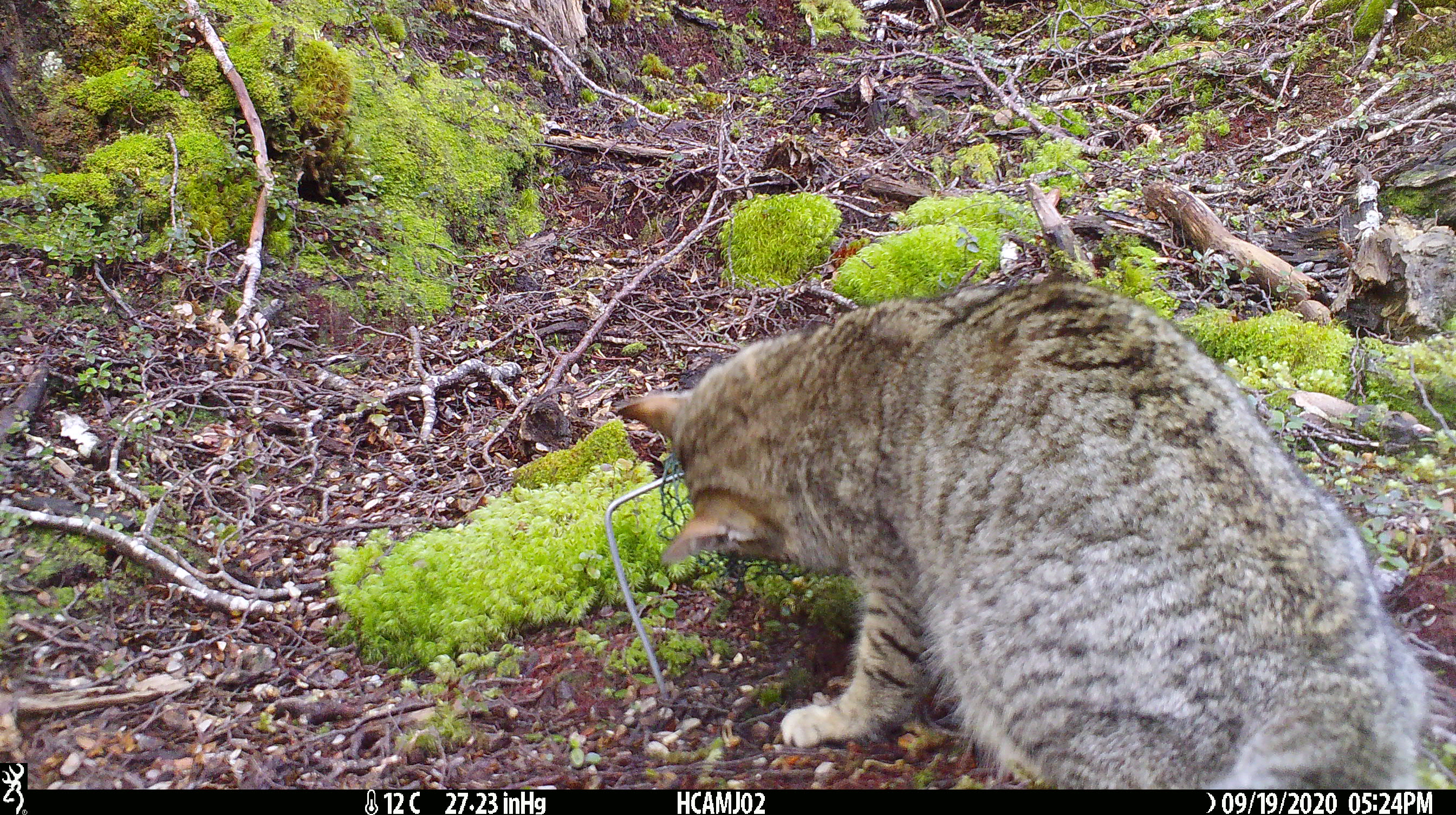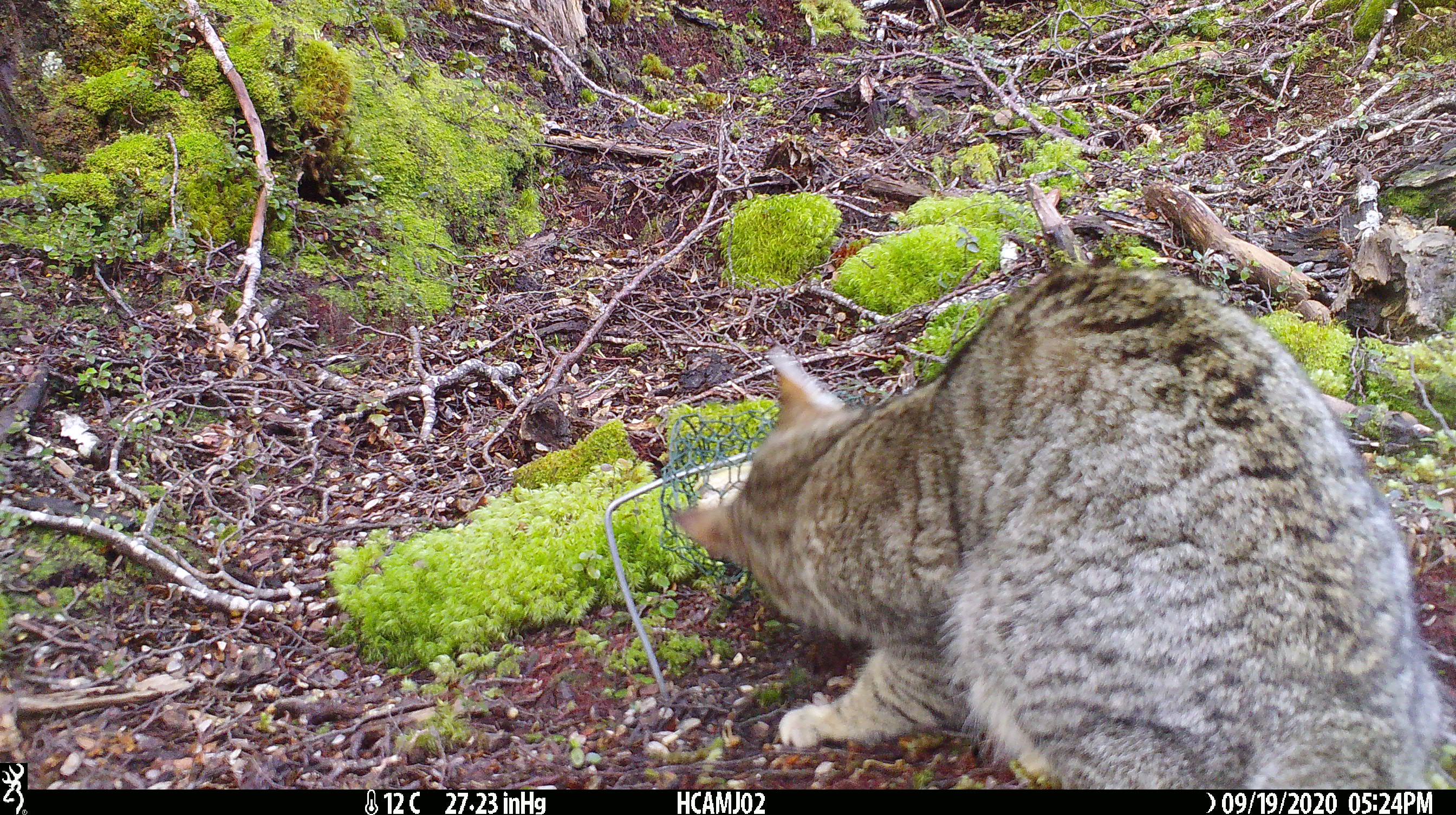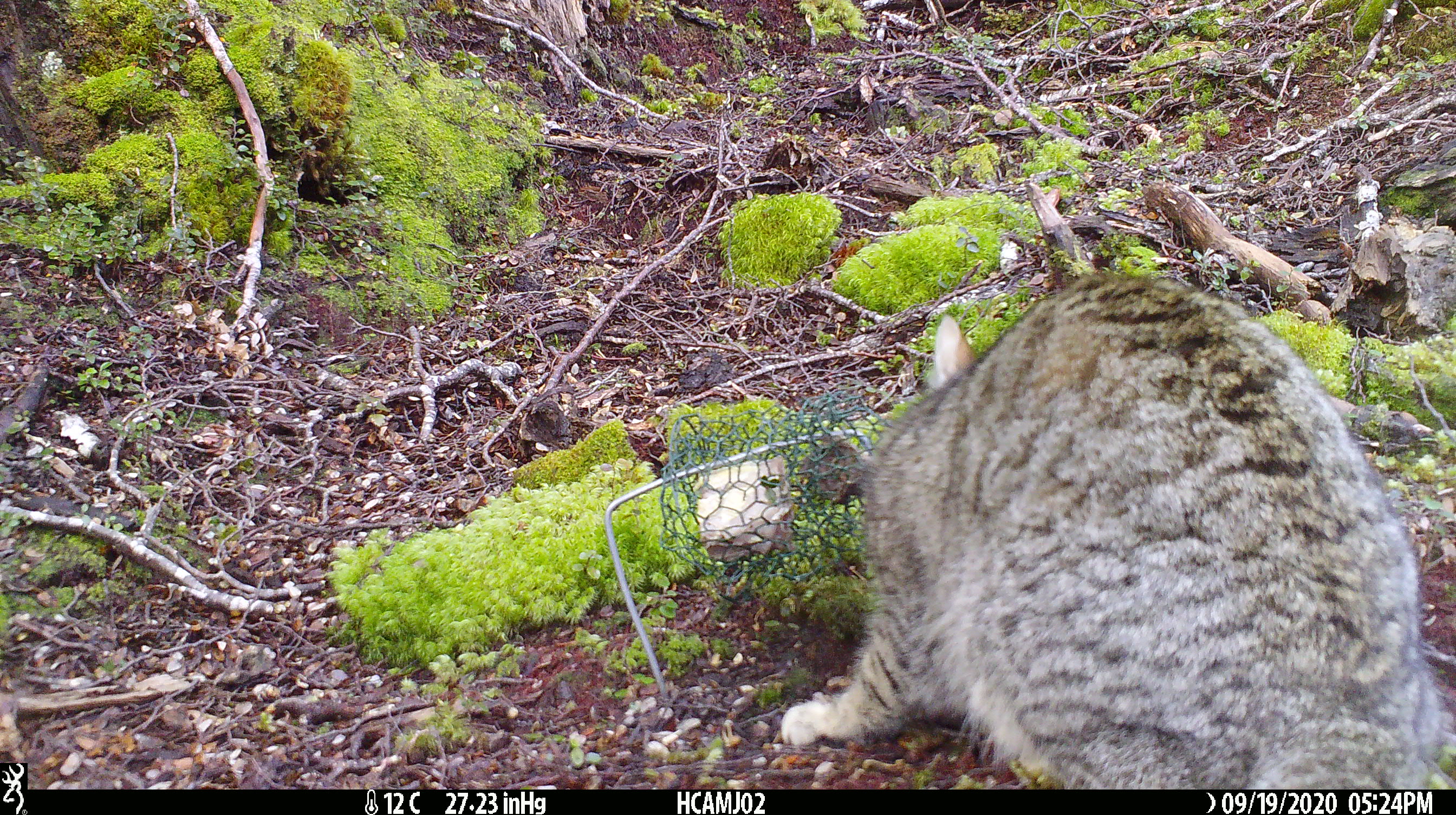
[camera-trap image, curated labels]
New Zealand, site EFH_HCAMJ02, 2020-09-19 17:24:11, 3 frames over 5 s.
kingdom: Animalia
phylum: Chordata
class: Mammalia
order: Carnivora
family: Felidae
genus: Felis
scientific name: Felis catus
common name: domestic cat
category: cat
Cat (domestic cat) (Felis catus).